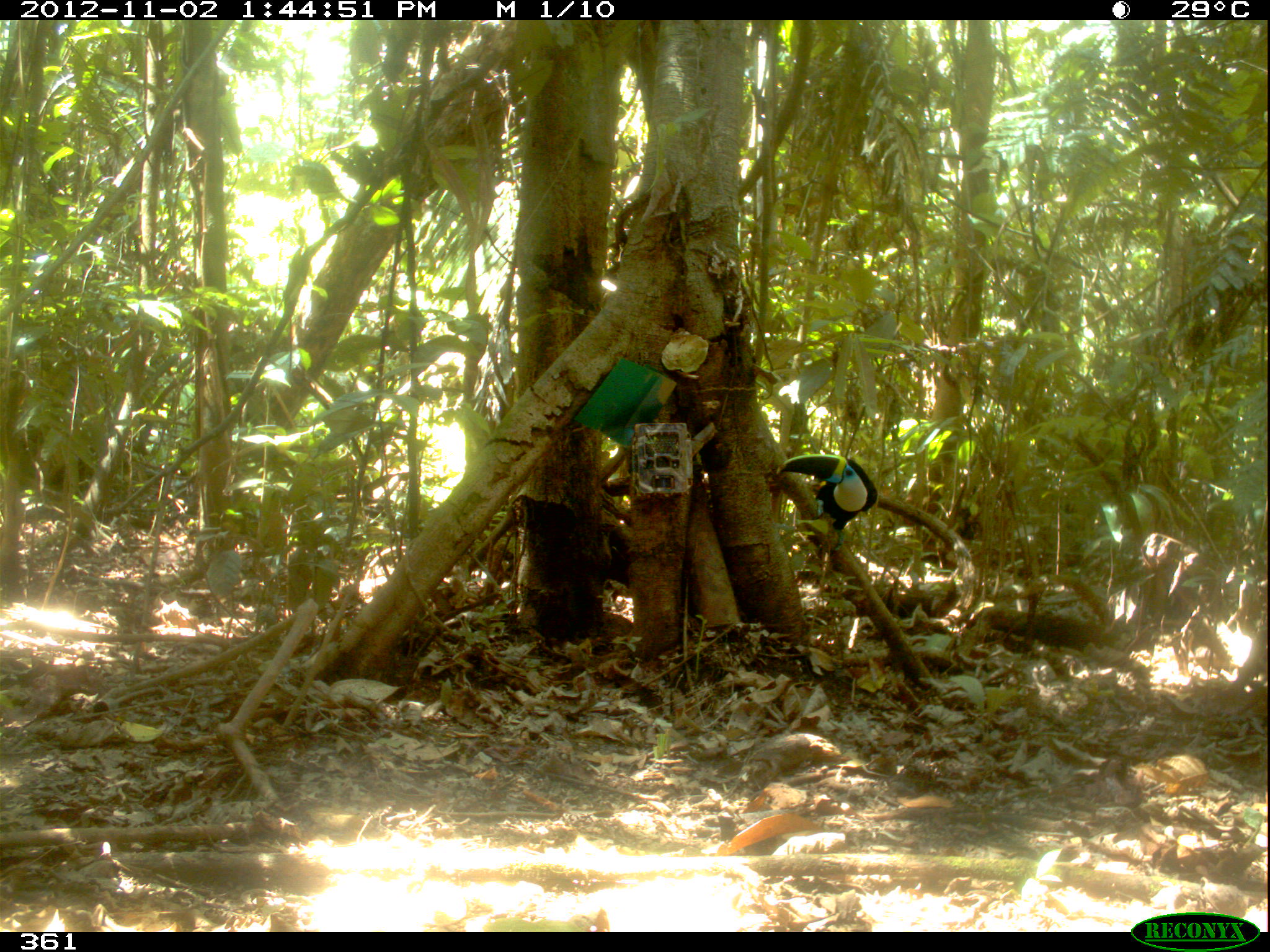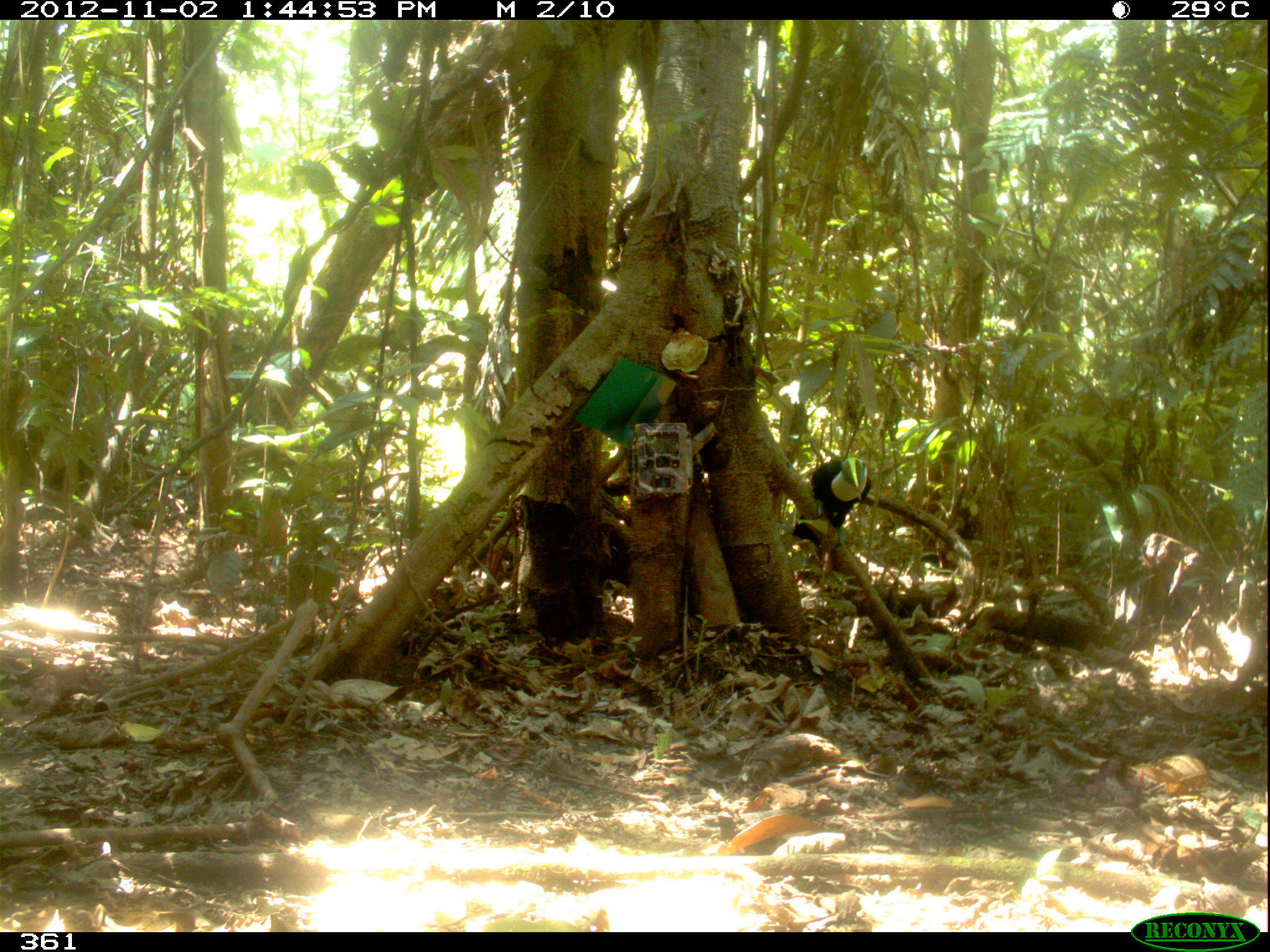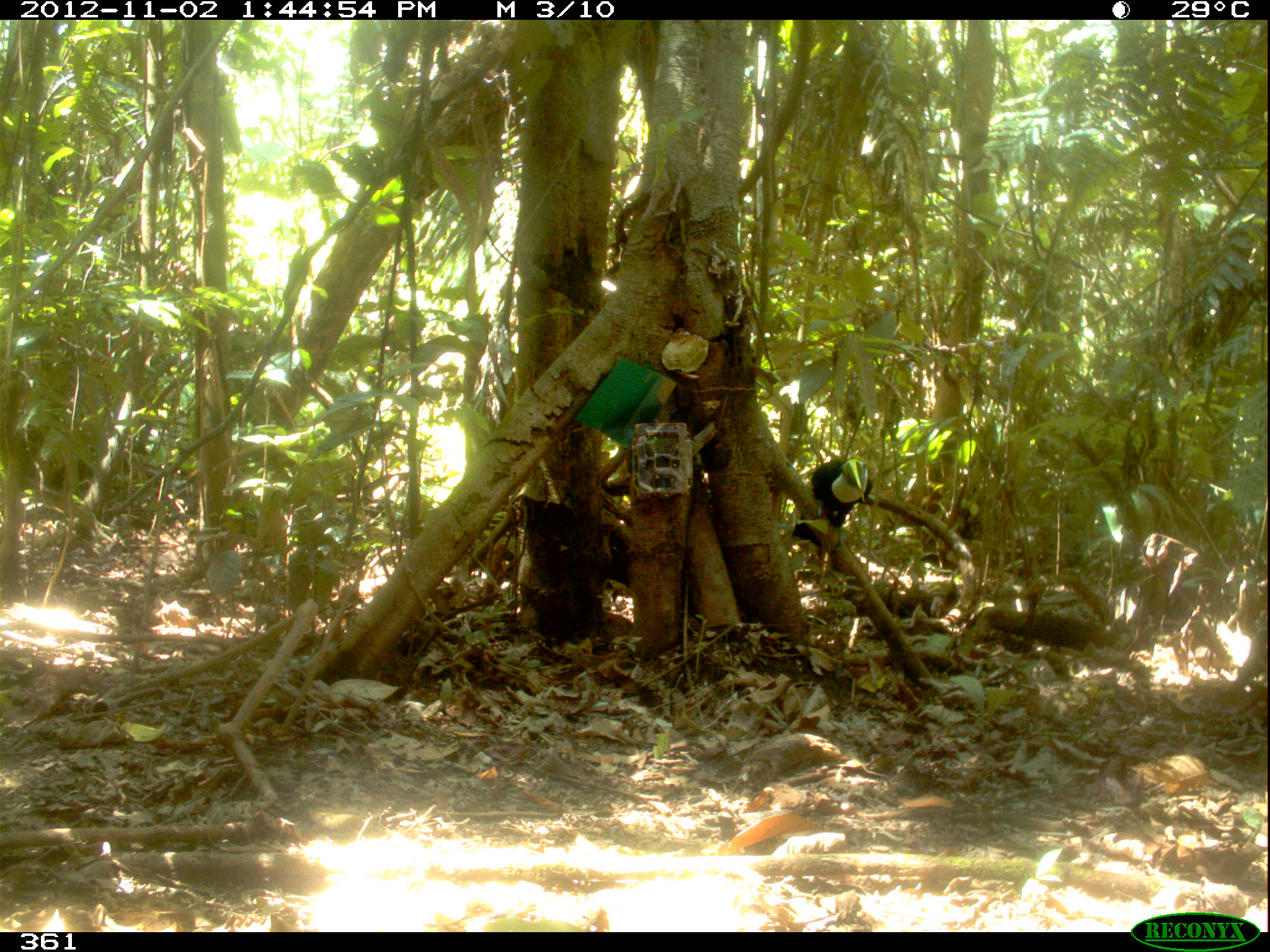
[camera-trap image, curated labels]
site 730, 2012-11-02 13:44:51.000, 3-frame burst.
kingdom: Animalia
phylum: Chordata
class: Aves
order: Piciformes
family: Ramphastidae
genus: Ramphastos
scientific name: Ramphastos tucanus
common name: white-throated toucan